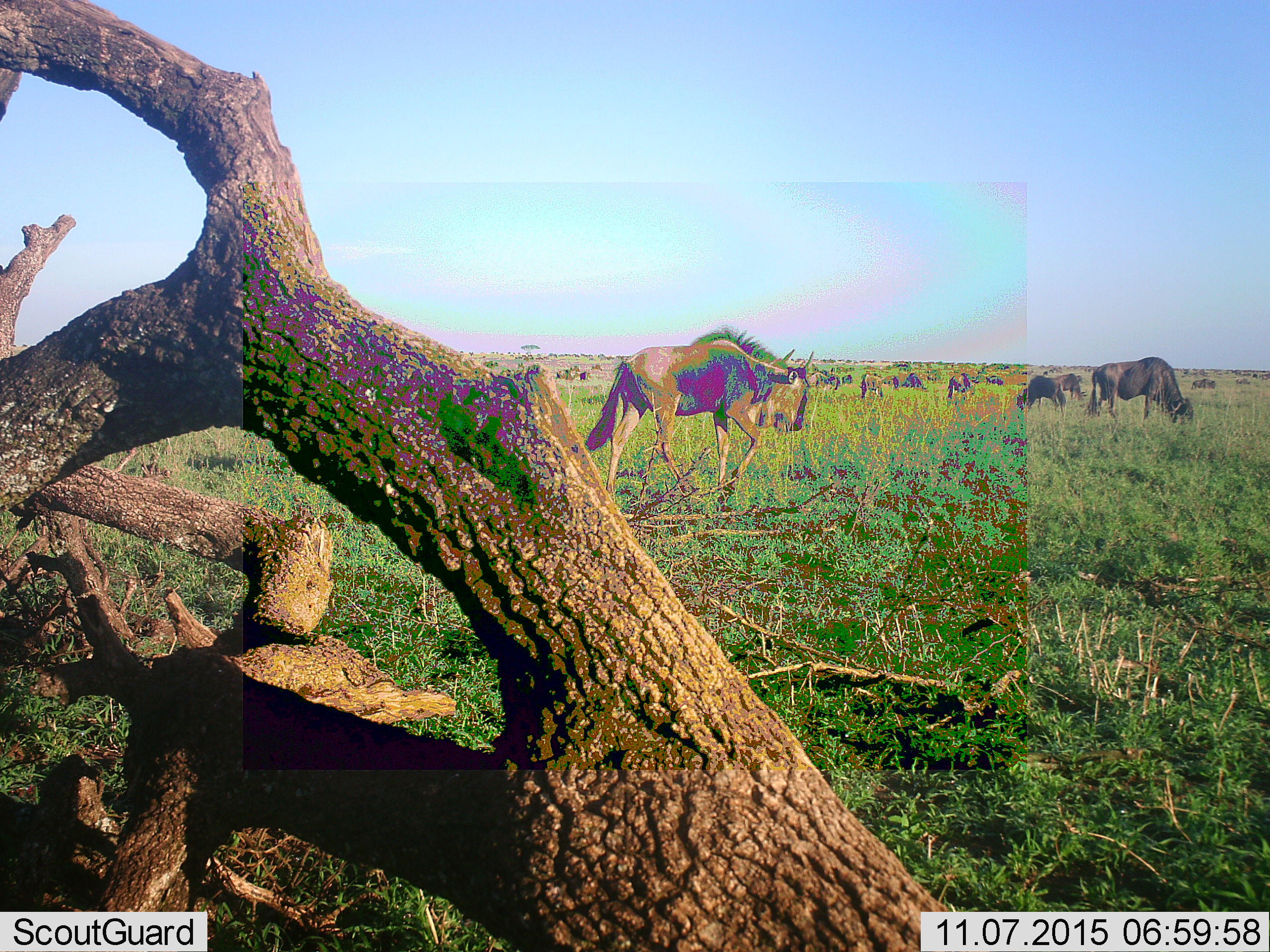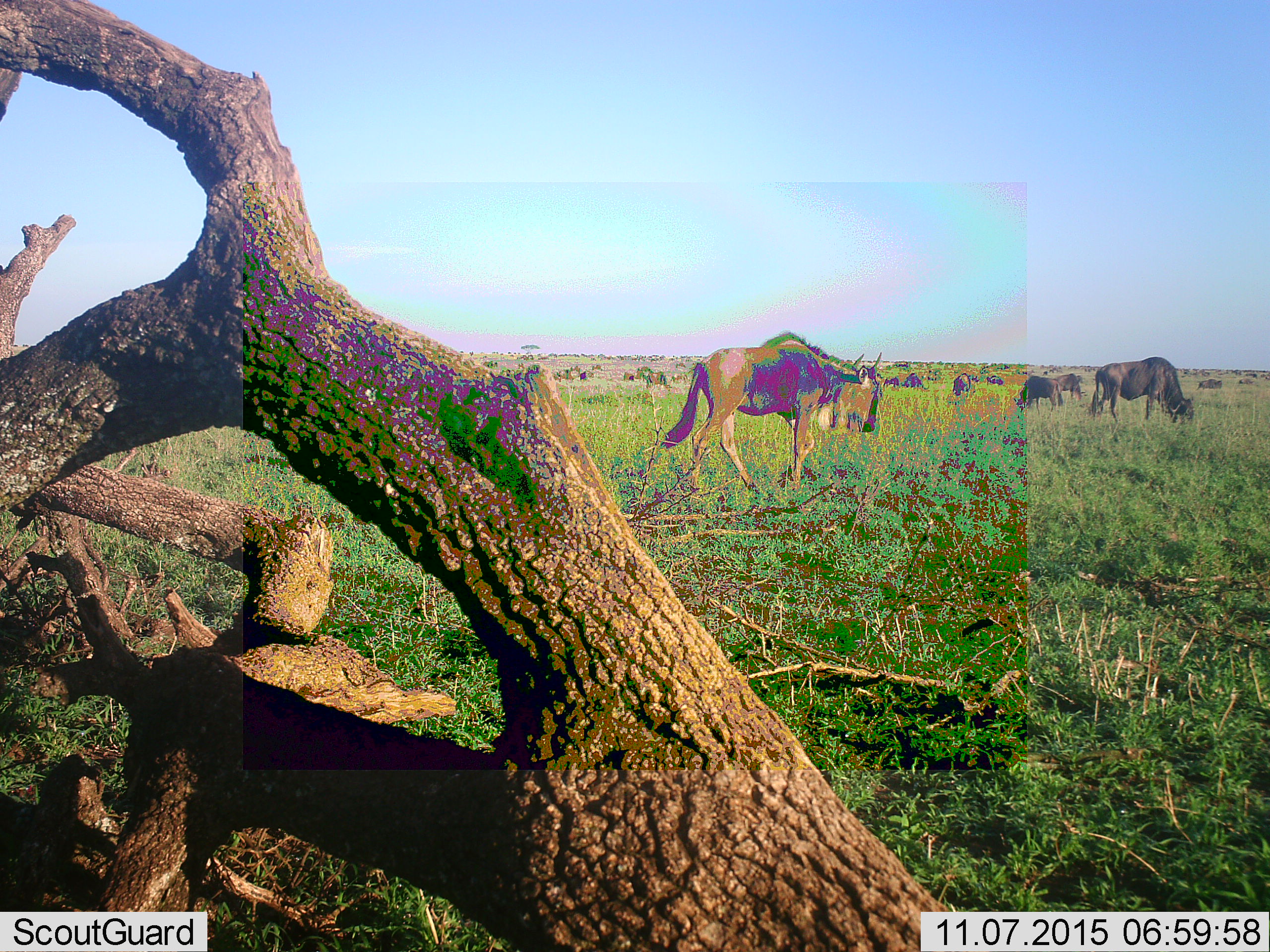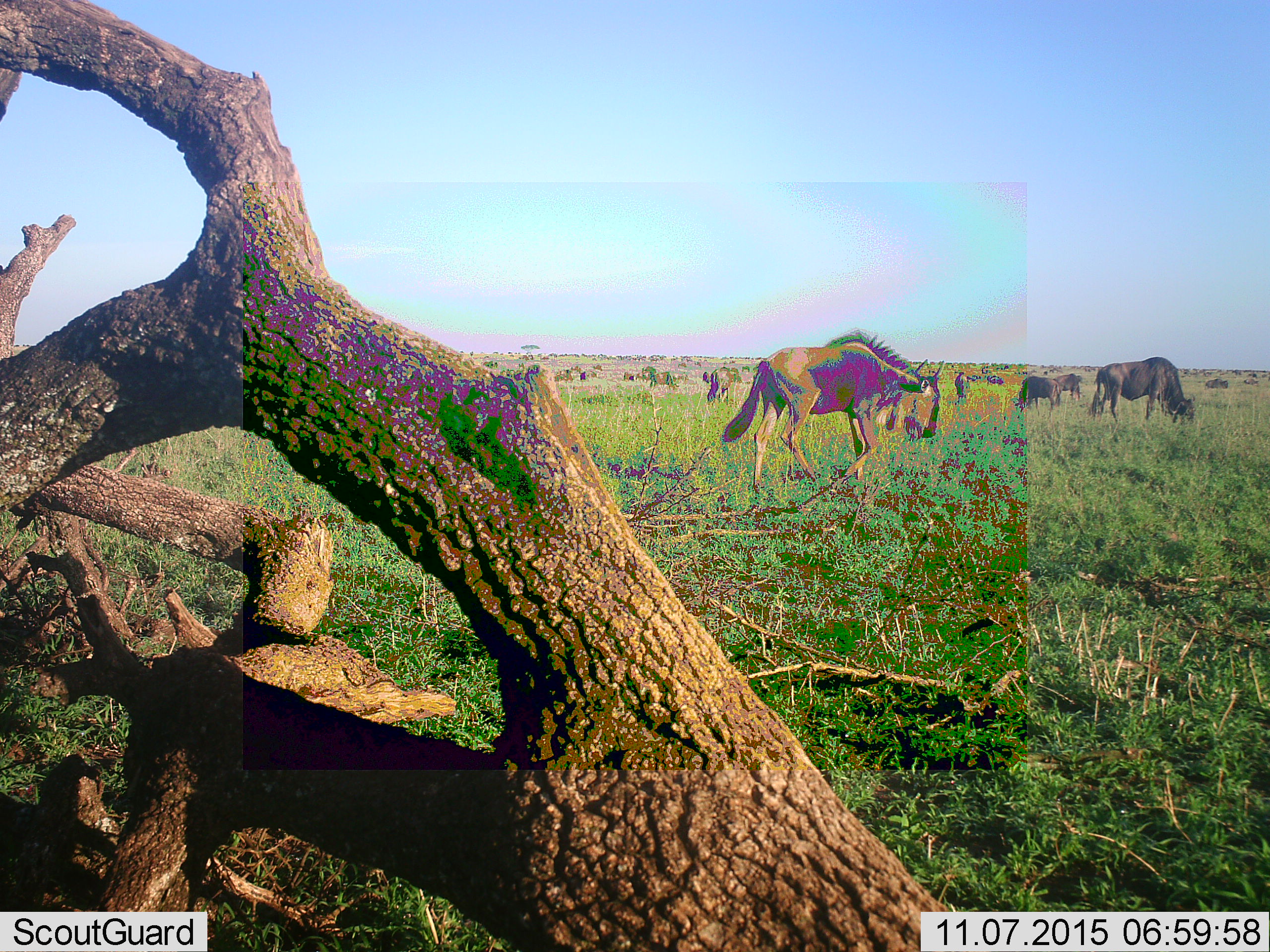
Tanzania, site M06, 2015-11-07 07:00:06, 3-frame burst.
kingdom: Animalia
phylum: Chordata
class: Mammalia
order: Artiodactyla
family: Bovidae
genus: Connochaetes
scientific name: Connochaetes taurinus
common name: blue wildebeest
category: wildebeest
Wildebeest (blue wildebeest) (Connochaetes taurinus), count 11-50. Behavior (volunteer vote fractions): standing 33%, resting 0%, moving 100%, interacting 11%. Young present (vote fraction): 11%. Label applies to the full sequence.